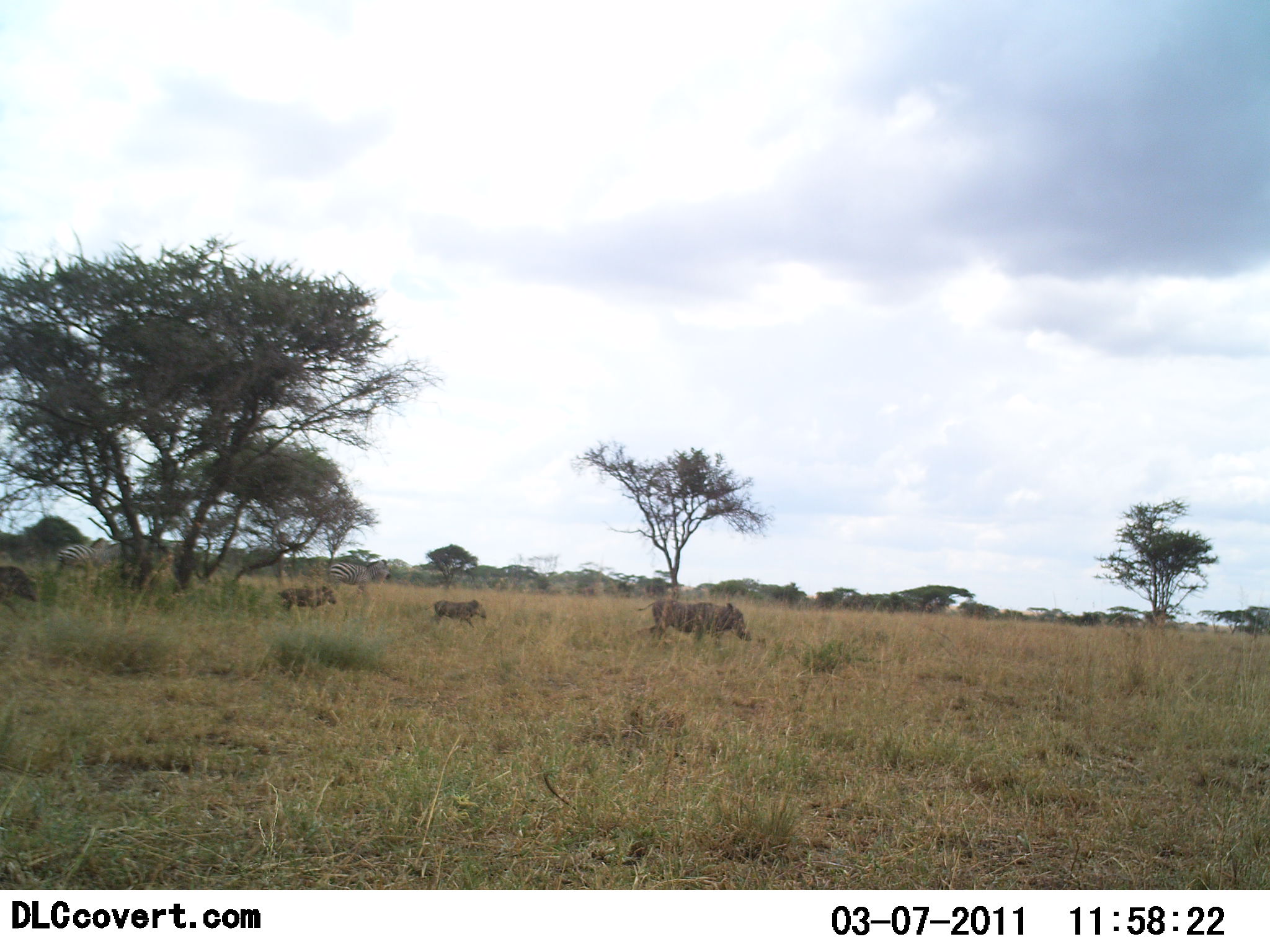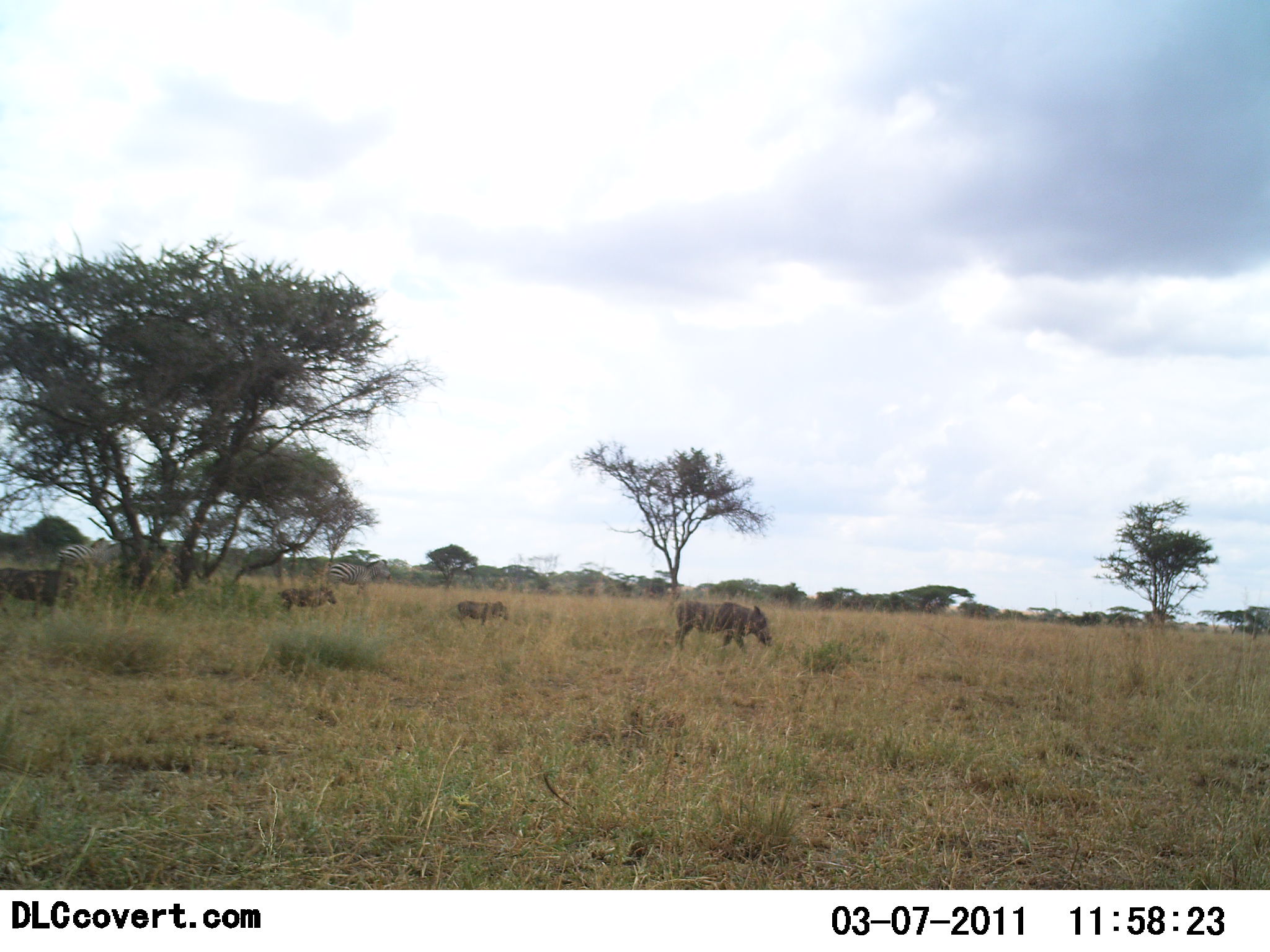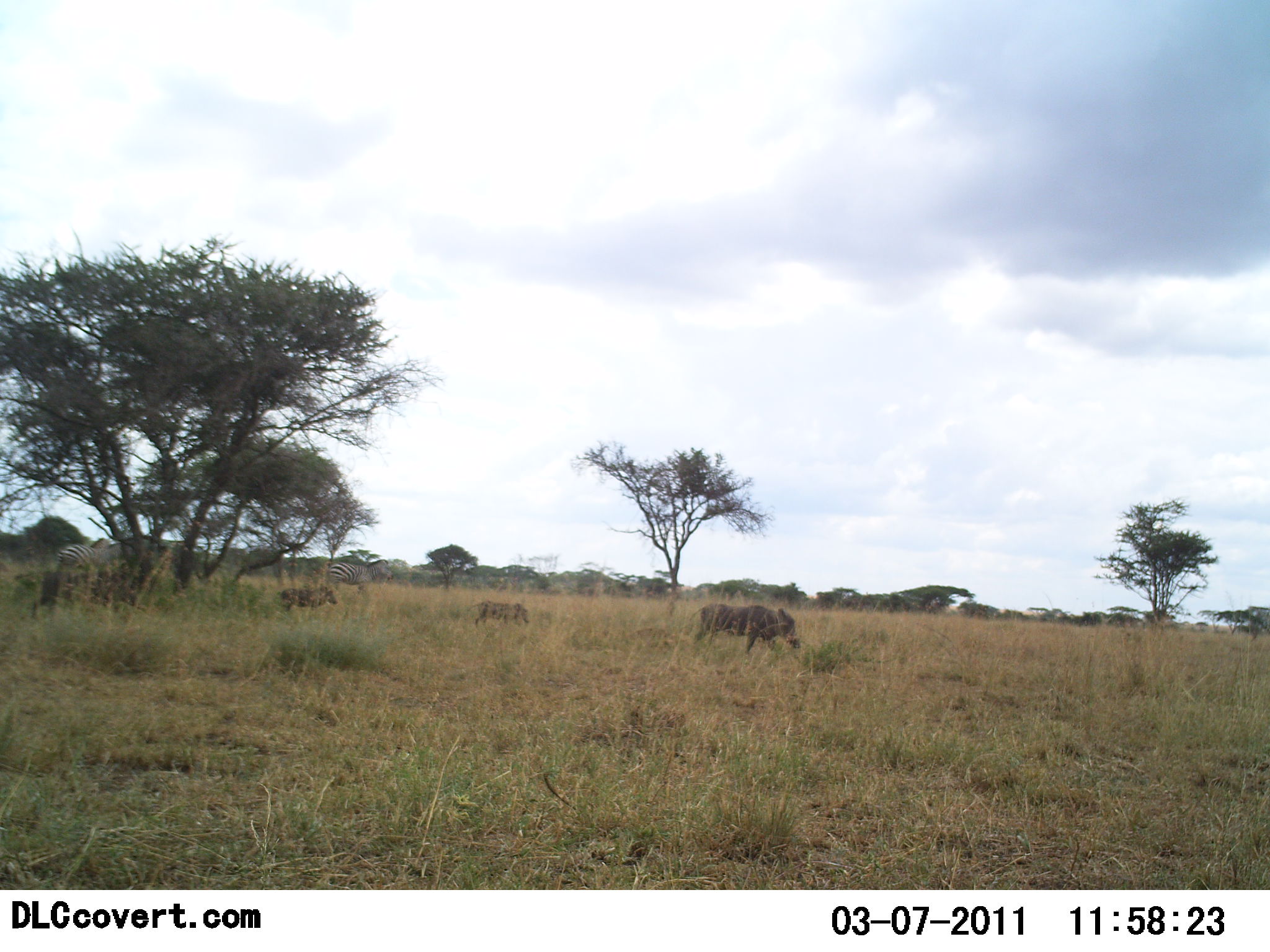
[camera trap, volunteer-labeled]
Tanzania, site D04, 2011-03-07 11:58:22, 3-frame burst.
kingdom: Animalia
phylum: Chordata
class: Mammalia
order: Artiodactyla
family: Suidae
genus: Phacochoerus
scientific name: Phacochoerus africanus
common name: warthog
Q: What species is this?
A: Warthog (Phacochoerus africanus).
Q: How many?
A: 4.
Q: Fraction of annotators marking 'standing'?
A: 17%.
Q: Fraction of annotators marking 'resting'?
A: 0%.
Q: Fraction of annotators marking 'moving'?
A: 94%.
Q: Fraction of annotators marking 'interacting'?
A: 0%.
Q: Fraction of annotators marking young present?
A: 39%.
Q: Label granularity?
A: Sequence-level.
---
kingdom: Animalia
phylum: Chordata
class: Mammalia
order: Perissodactyla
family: Equidae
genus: Equus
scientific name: Equus quagga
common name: plains zebra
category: zebra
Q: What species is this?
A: Zebra (plains zebra) (Equus quagga).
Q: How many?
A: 2.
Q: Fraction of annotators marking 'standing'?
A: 64%.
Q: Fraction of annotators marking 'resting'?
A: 0%.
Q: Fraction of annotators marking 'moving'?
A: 14%.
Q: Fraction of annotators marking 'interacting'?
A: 0%.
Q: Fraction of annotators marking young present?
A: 0%.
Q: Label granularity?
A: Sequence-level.